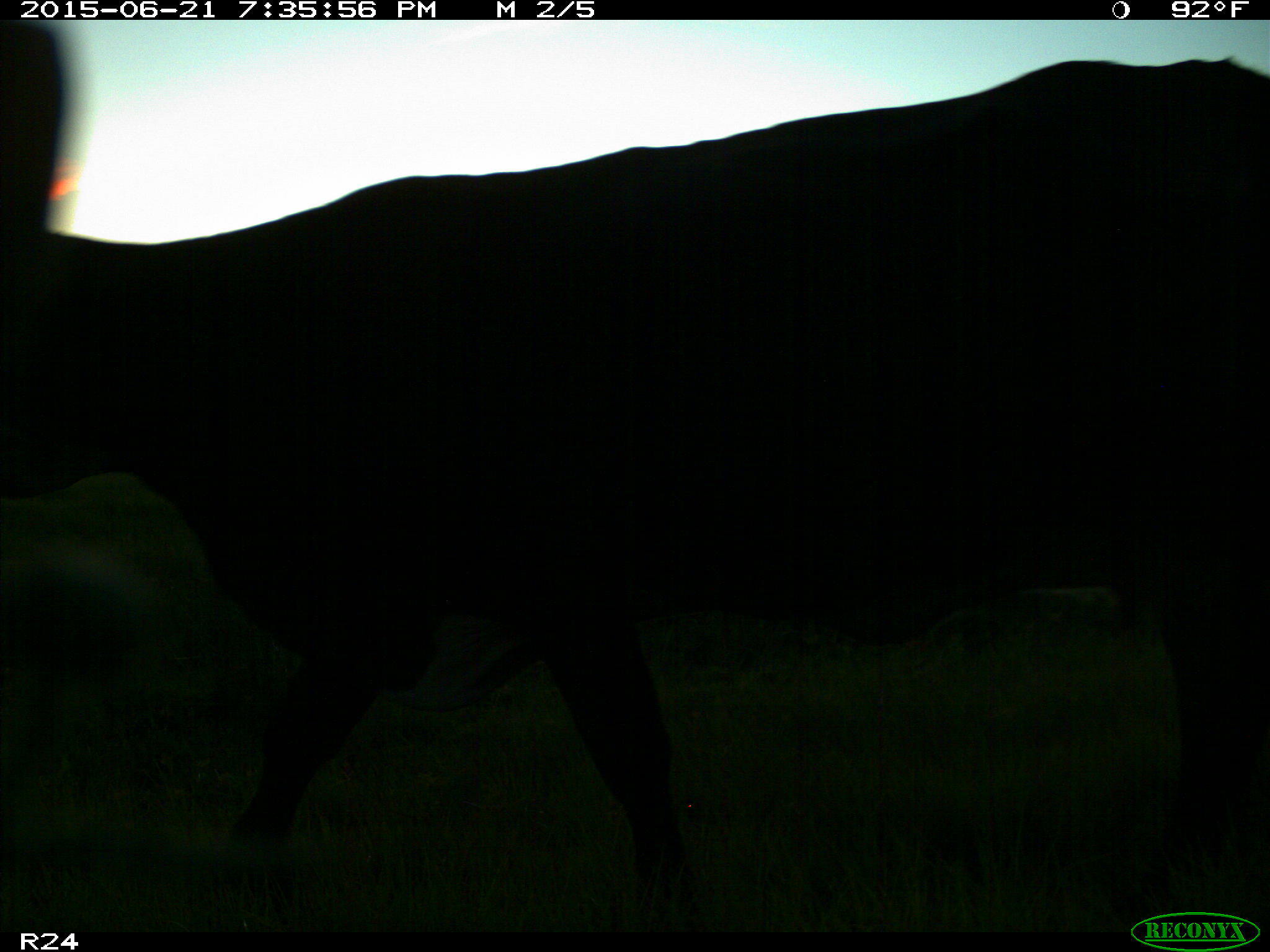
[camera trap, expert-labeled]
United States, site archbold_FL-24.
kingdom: Animalia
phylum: Chordata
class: Mammalia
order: Artiodactyla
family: Bovidae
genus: Bos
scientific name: Bos taurus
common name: domestic cow